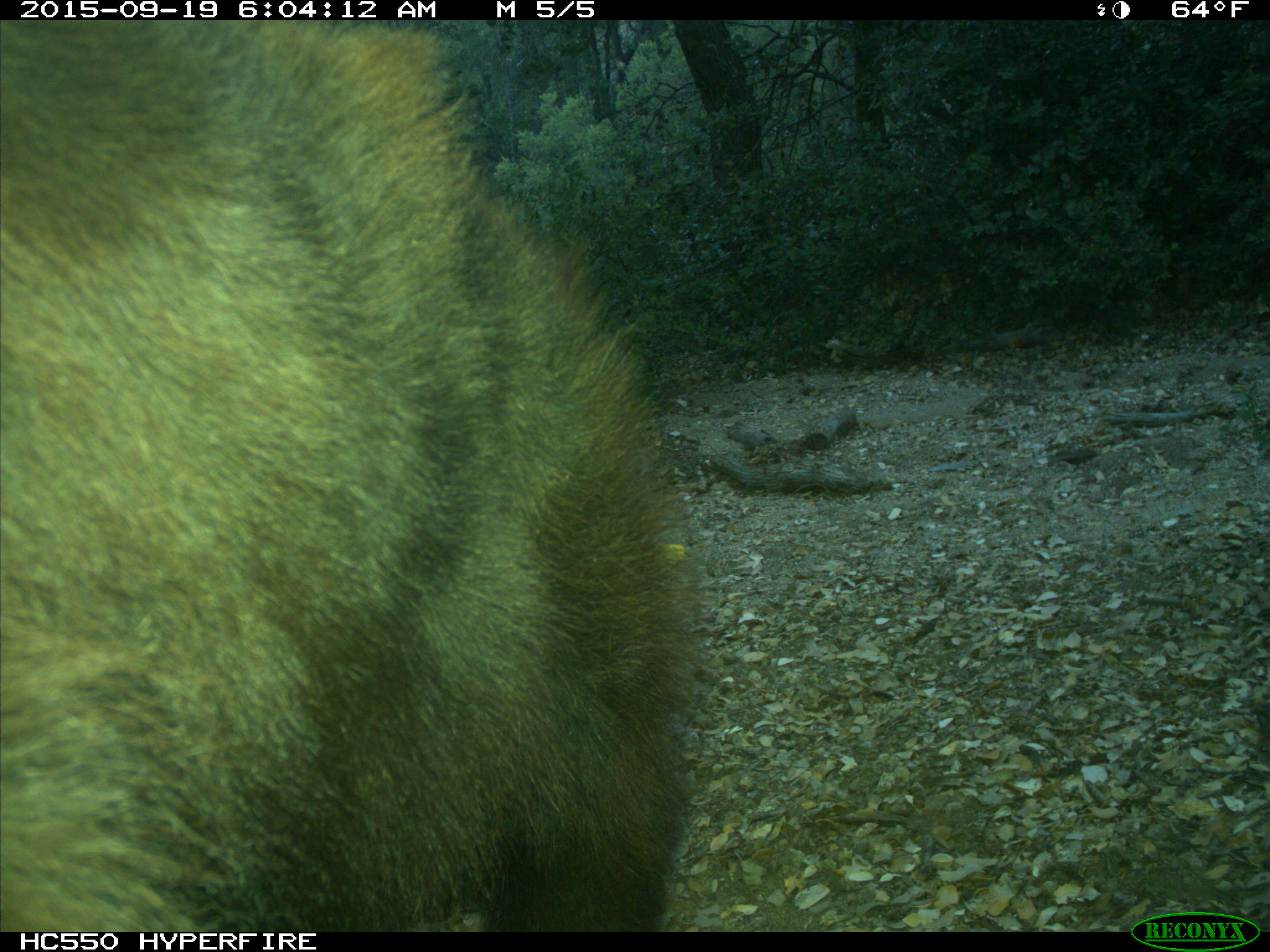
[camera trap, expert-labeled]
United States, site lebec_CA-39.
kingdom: Animalia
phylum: Chordata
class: Mammalia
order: Carnivora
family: Ursidae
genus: Ursus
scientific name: Ursus americanus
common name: american black bear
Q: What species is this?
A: Ursus americanus (american black bear).